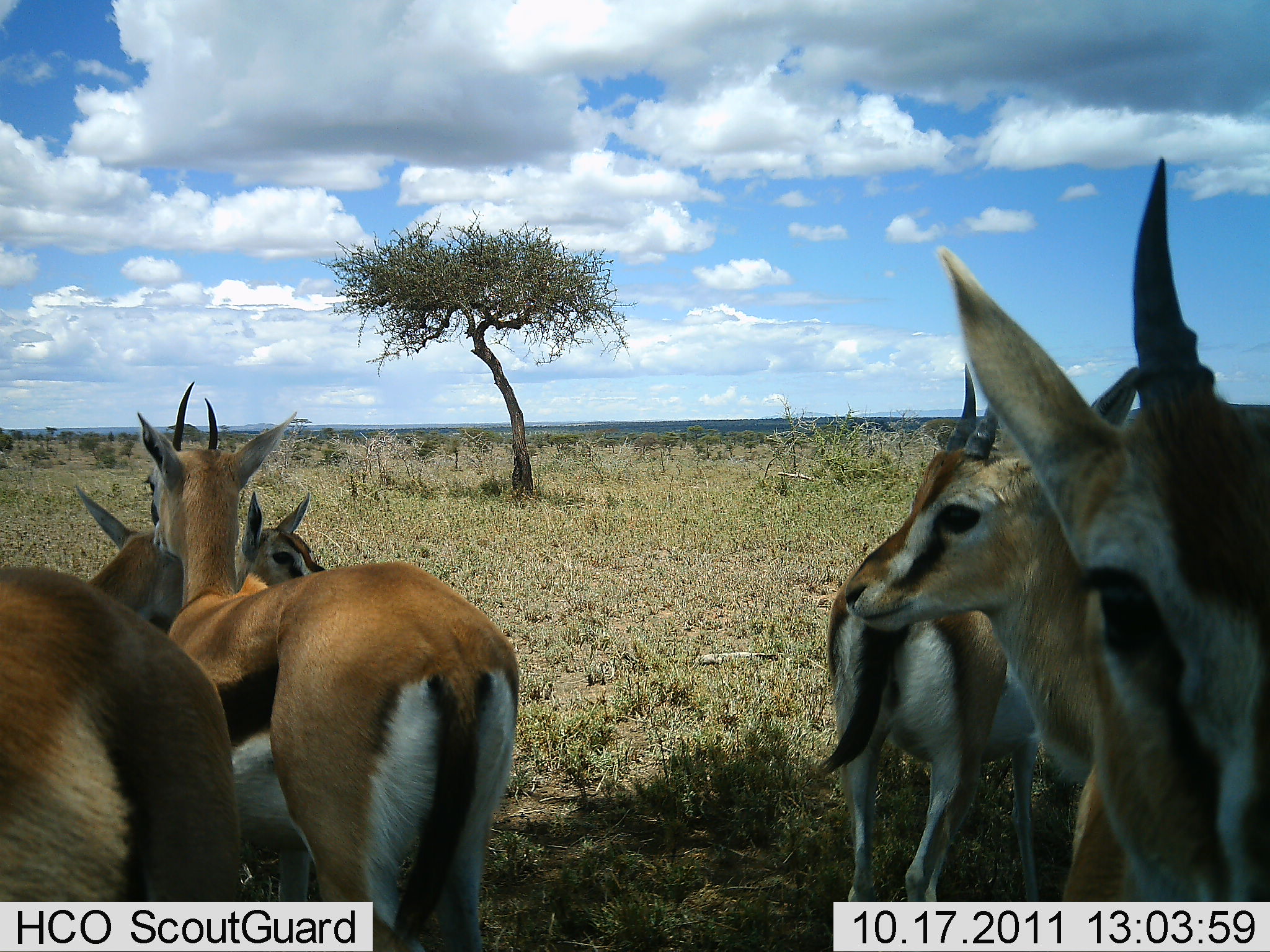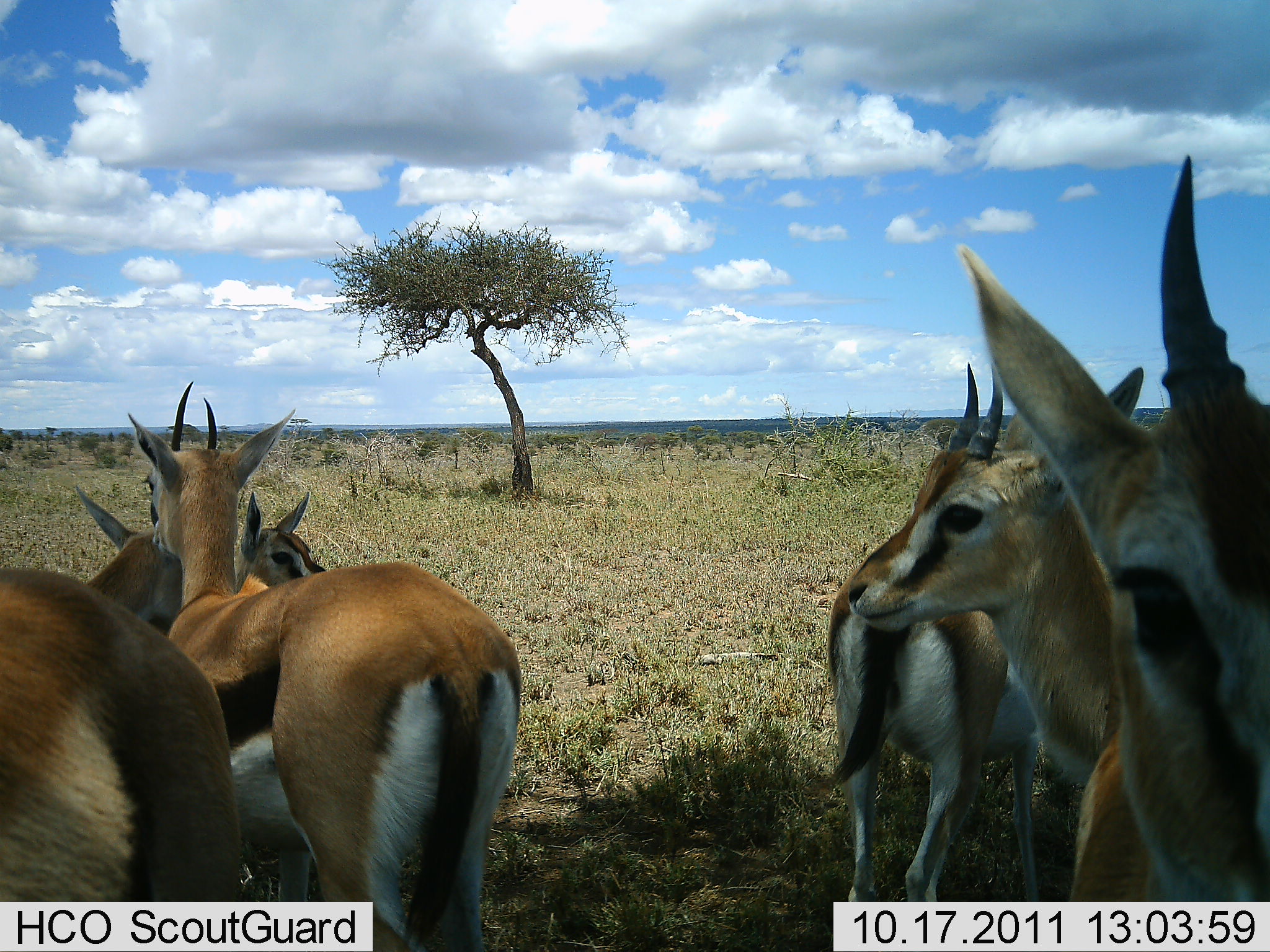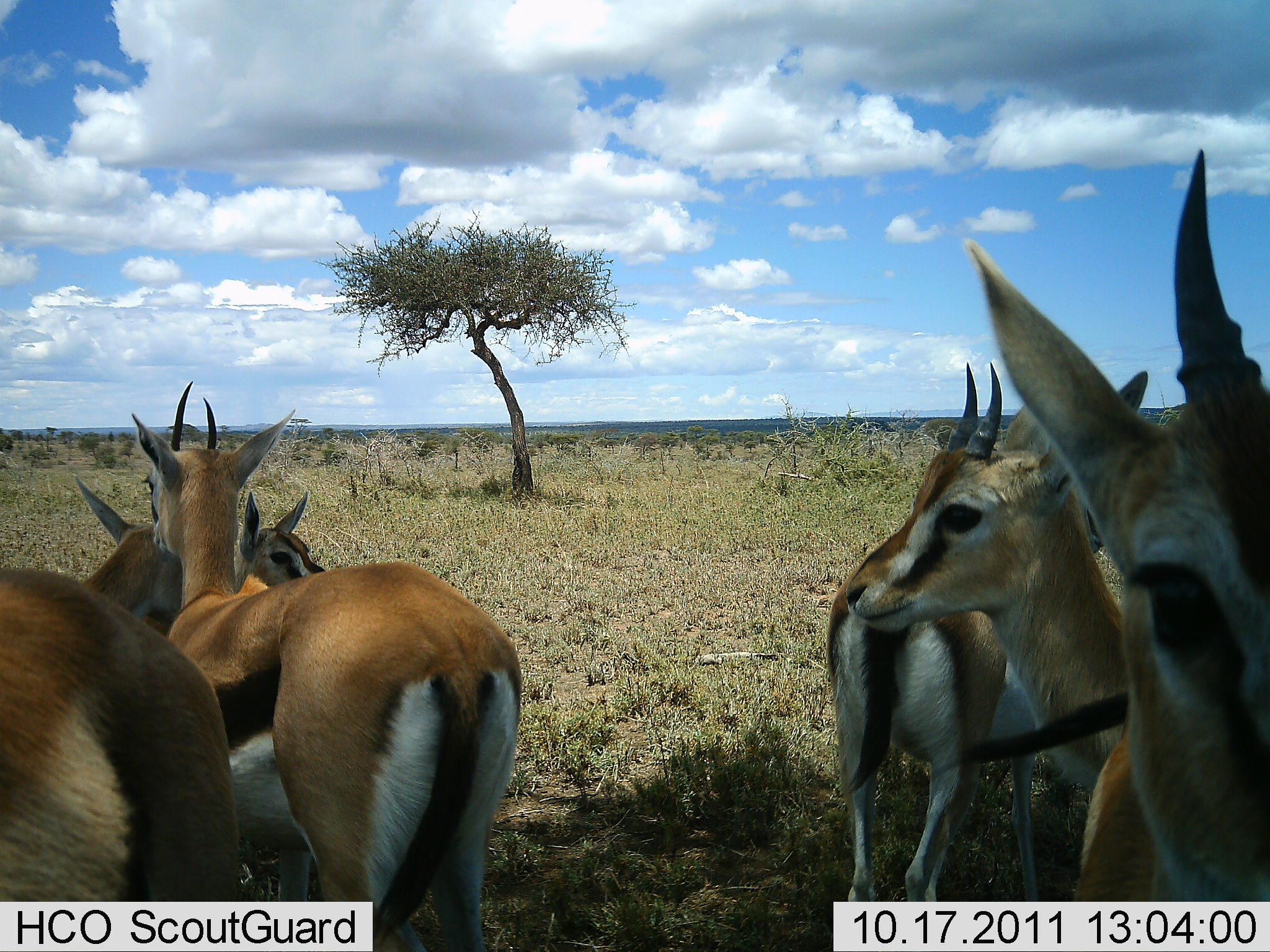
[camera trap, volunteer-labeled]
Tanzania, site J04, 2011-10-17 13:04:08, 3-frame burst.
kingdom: Animalia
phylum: Chordata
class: Mammalia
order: Artiodactyla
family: Bovidae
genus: Eudorcas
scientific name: Eudorcas thomsonii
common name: thomson's gazelle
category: gazellethomsons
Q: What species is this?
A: Gazellethomsons (thomson's gazelle) (Eudorcas thomsonii).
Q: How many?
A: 7.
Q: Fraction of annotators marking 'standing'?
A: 100%.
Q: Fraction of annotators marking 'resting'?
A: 0%.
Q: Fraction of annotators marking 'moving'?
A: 0%.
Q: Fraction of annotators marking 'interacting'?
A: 20%.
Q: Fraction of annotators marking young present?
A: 20%.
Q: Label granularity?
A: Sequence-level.